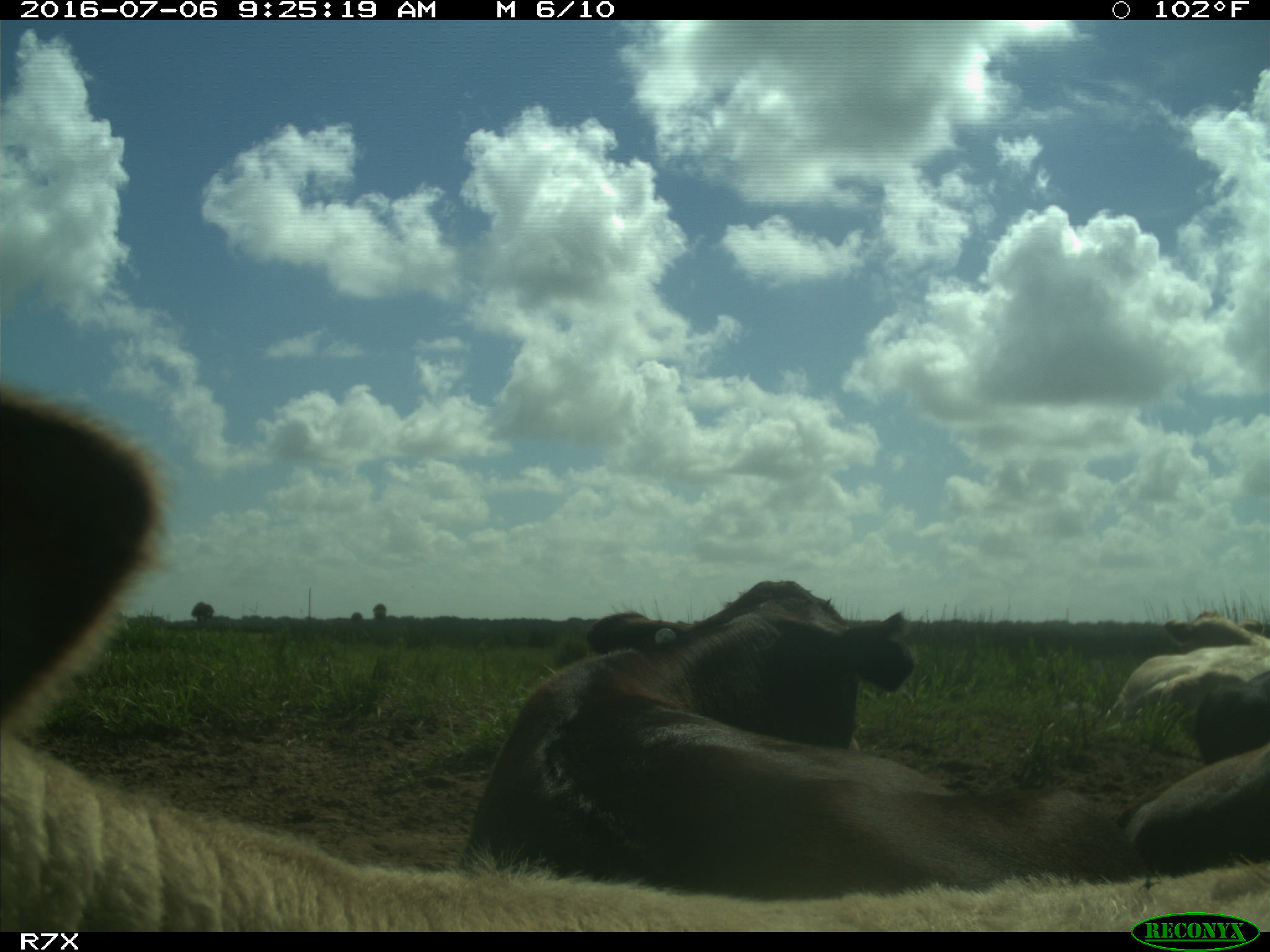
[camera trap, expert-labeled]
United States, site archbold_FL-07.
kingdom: Animalia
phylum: Chordata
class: Mammalia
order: Artiodactyla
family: Bovidae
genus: Bos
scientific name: Bos taurus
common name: domestic cow